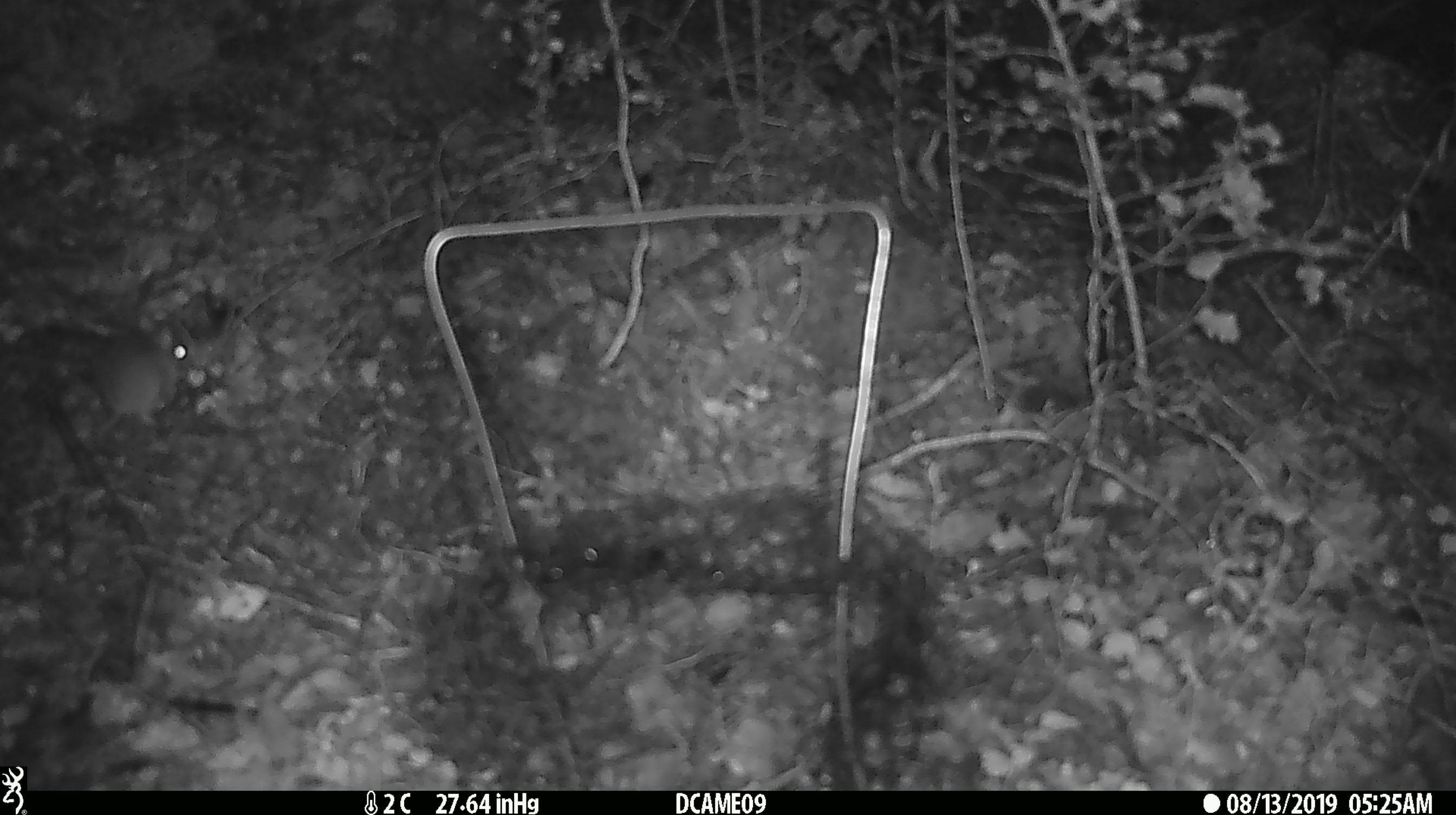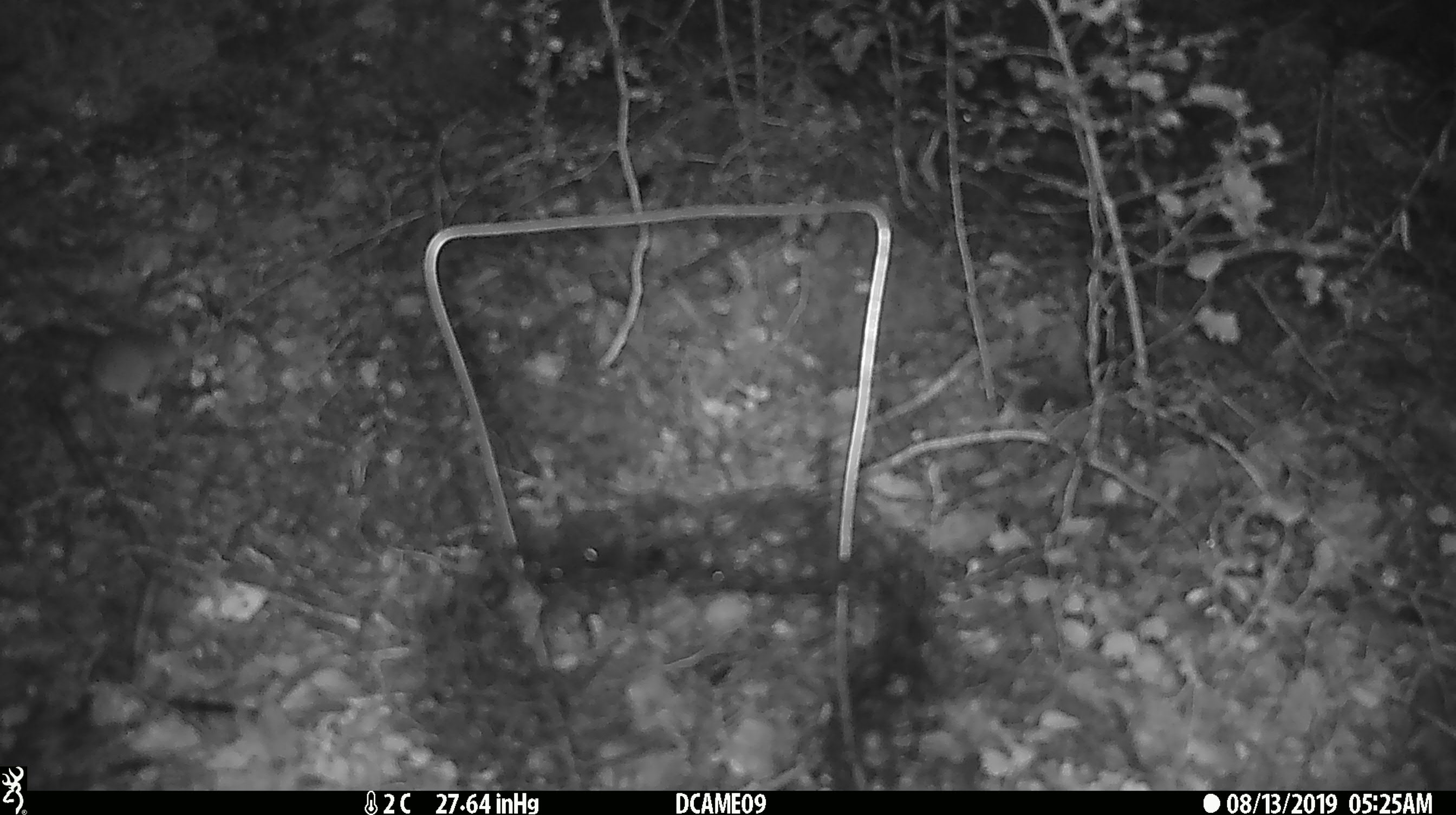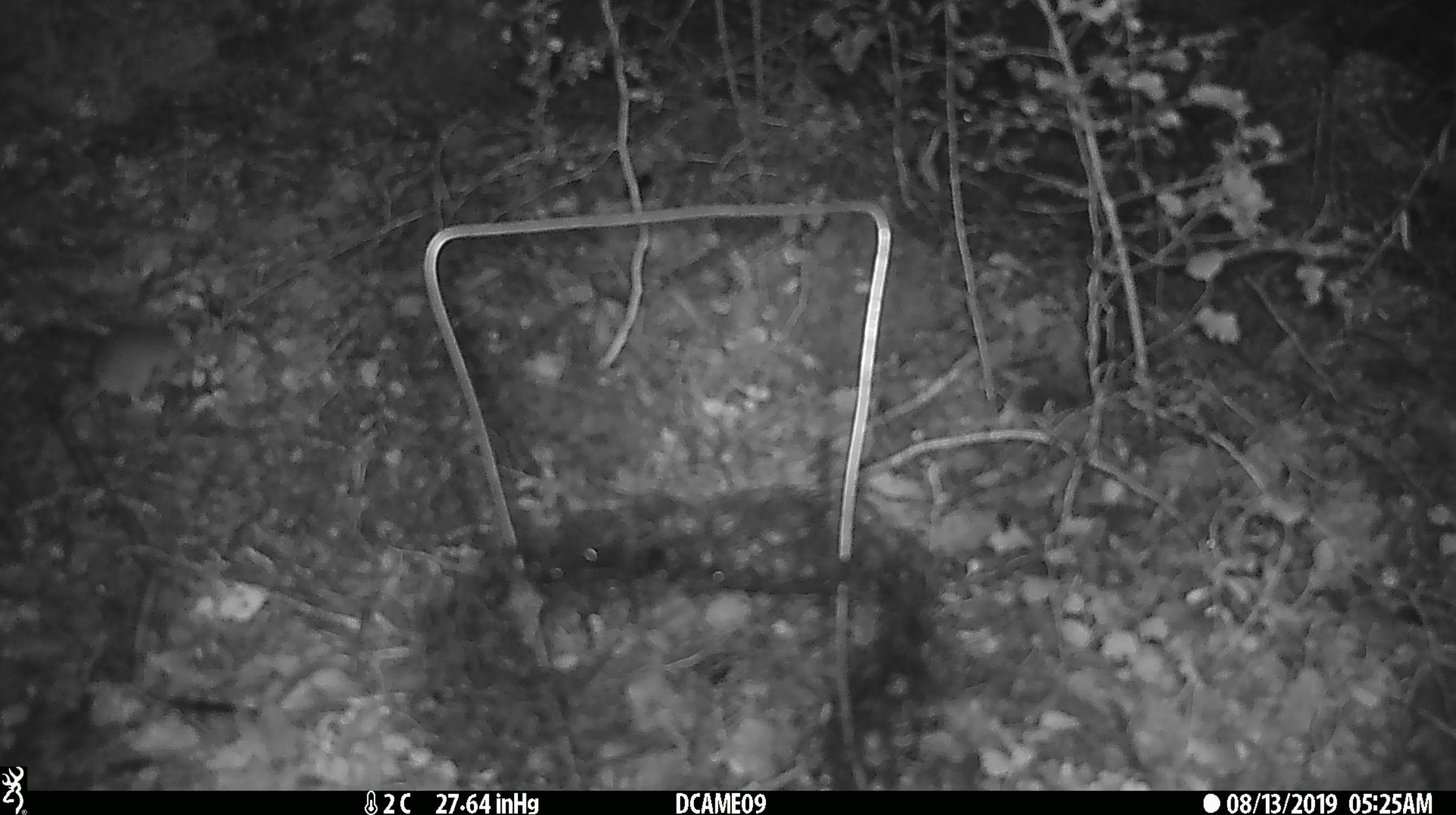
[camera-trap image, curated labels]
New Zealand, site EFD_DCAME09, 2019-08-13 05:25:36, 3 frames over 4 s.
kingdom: Animalia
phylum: Chordata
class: Mammalia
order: Rodentia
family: Muridae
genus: Mus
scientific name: Mus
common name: mouse